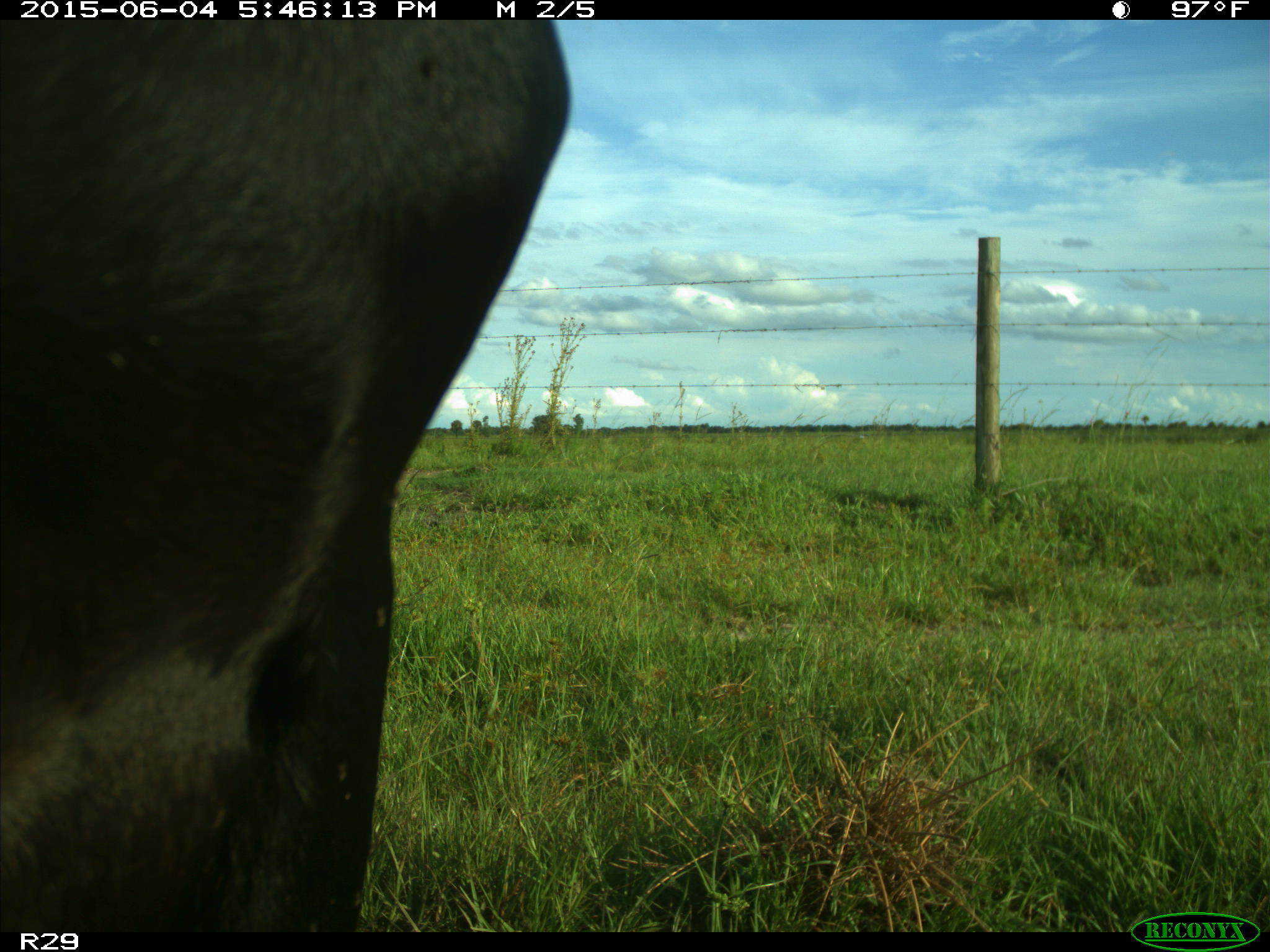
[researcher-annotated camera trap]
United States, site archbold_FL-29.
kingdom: Animalia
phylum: Chordata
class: Mammalia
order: Artiodactyla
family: Bovidae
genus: Bos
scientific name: Bos taurus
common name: domestic cow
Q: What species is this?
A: Bos taurus (domestic cow).